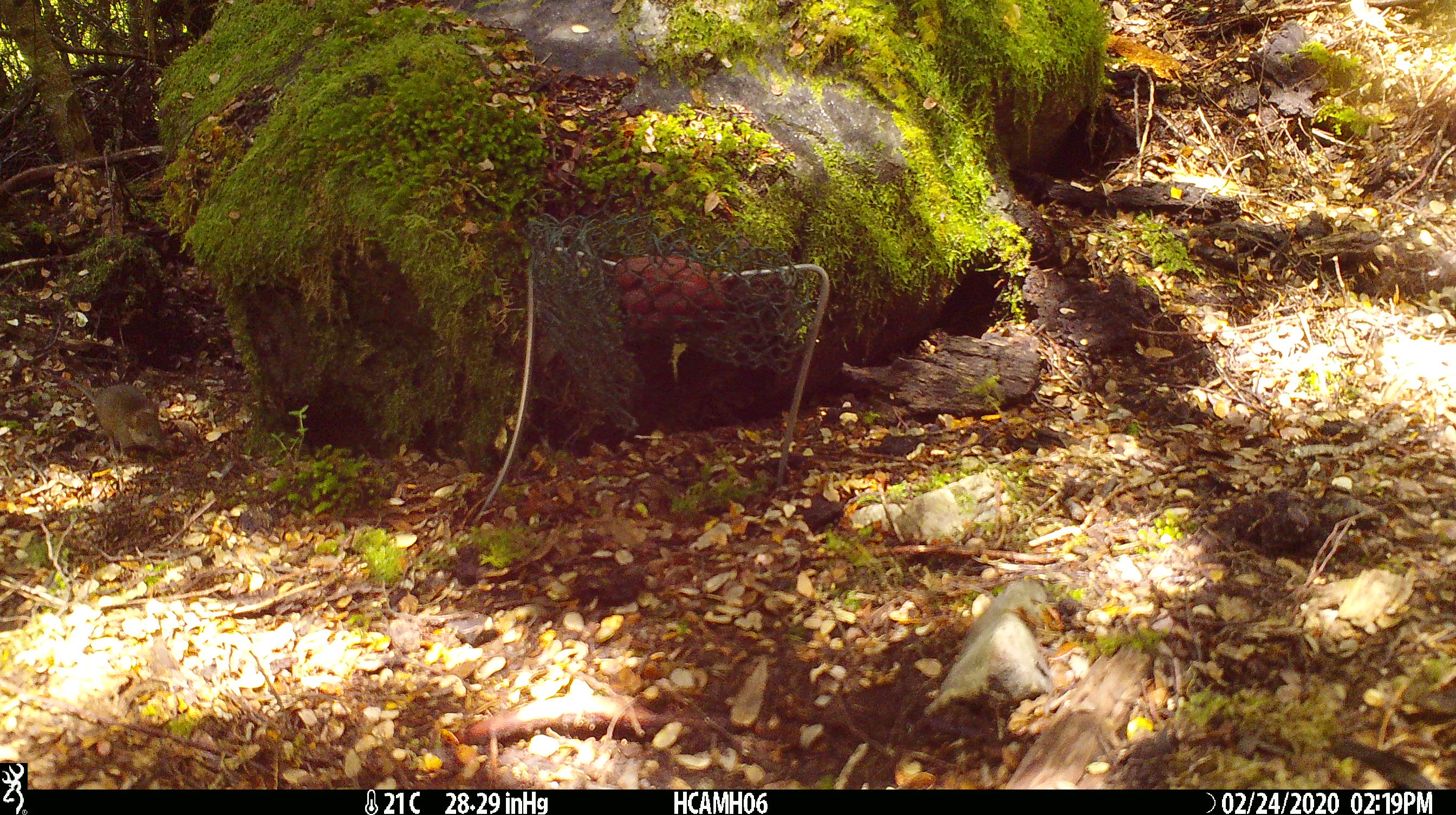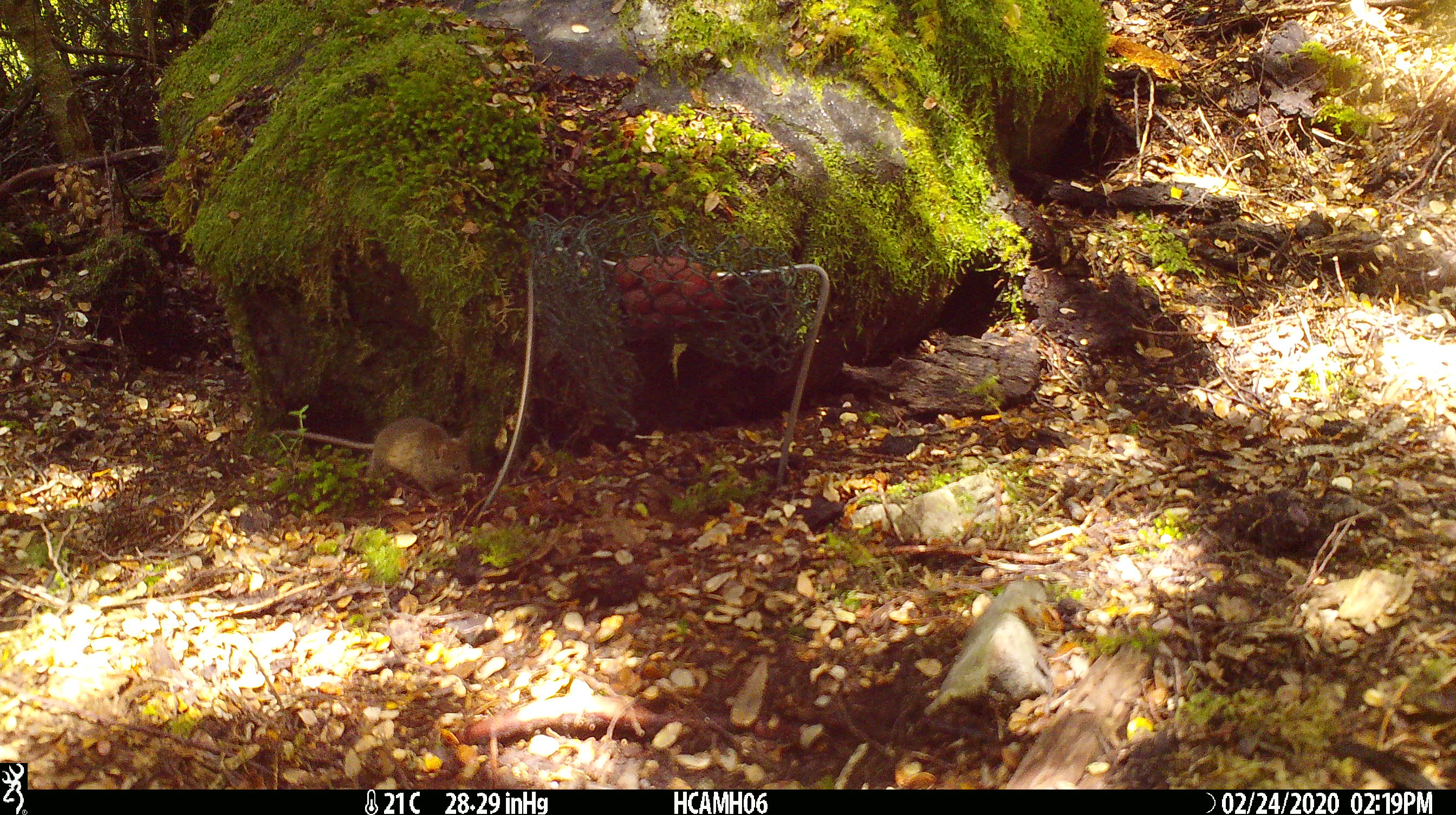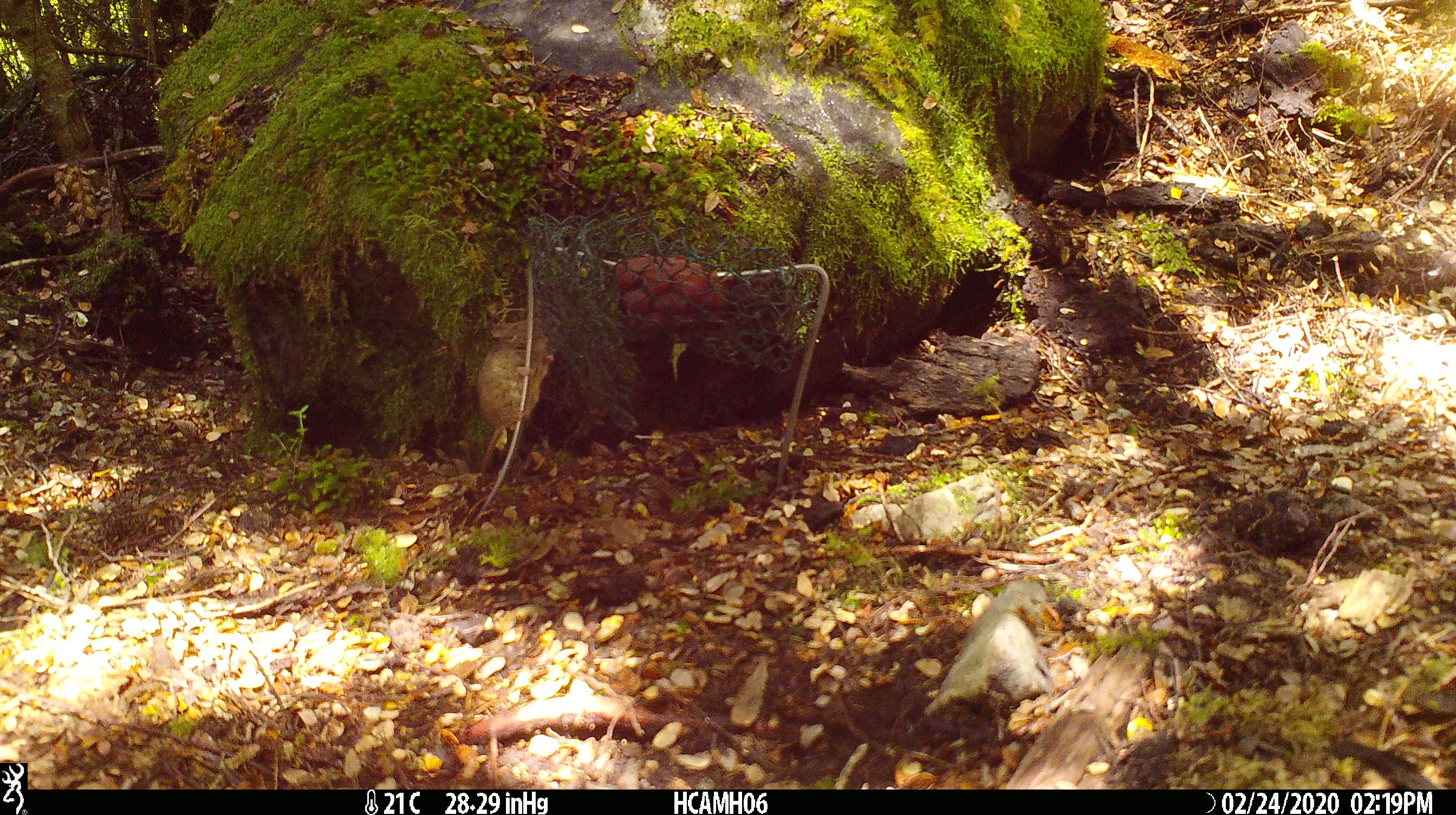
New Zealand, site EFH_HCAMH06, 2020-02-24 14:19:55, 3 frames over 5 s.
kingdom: Animalia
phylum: Chordata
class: Mammalia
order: Rodentia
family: Muridae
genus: Mus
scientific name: Mus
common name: mouse